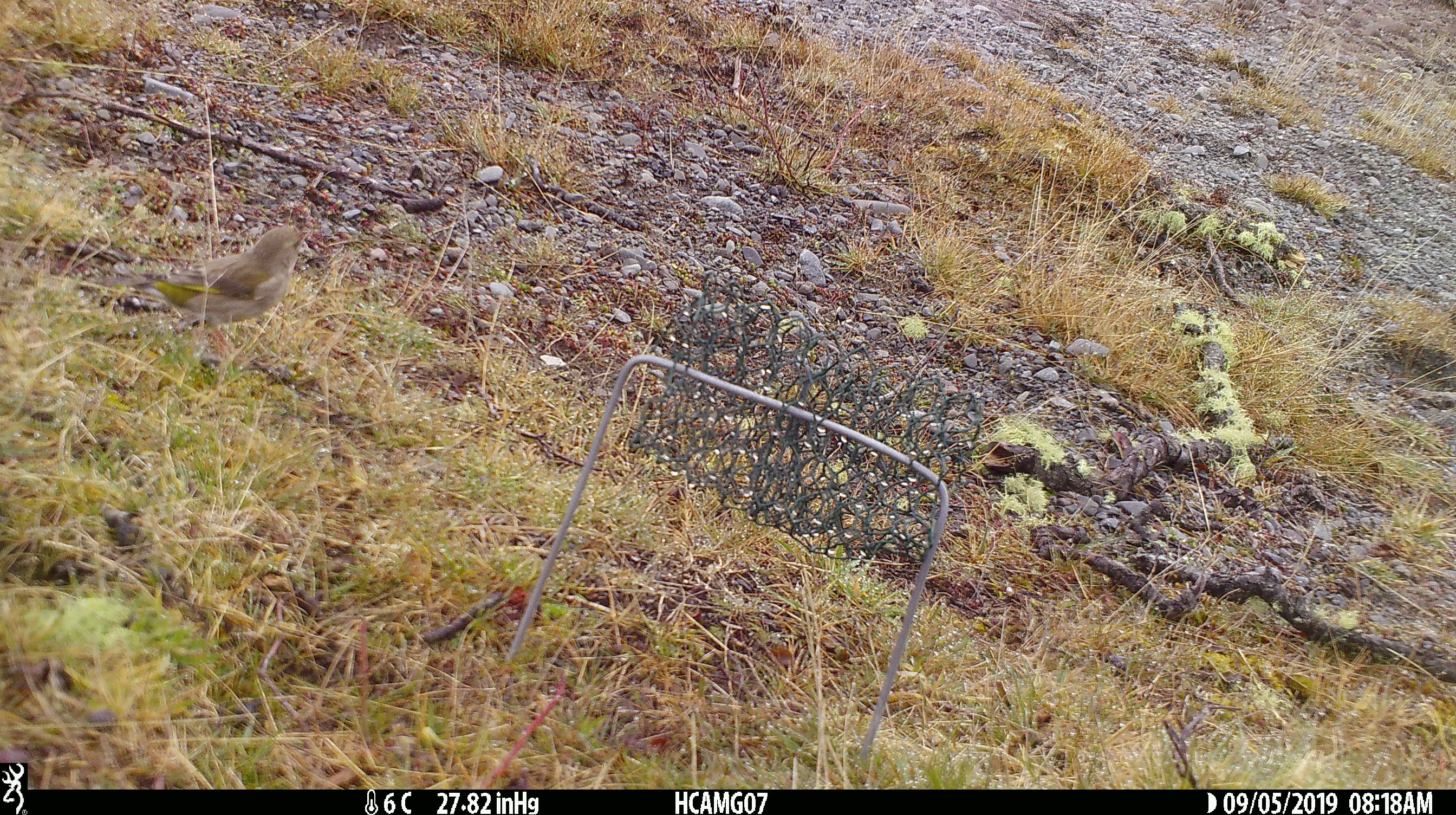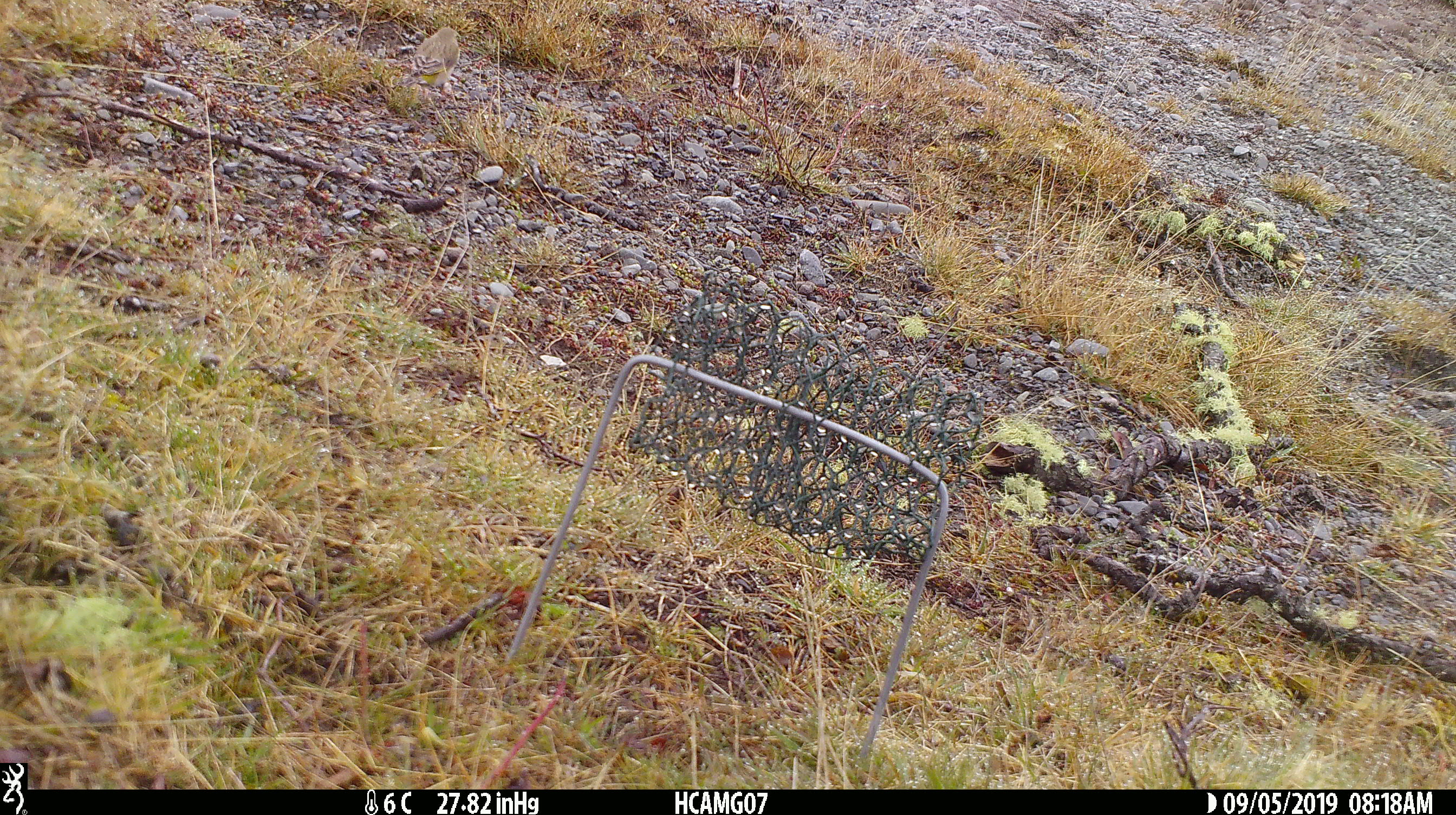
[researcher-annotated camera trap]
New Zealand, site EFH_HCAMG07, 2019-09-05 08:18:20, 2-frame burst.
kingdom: Animalia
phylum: Chordata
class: Aves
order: Passeriformes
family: Fringillidae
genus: Chloris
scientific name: Chloris chloris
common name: greenfinch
Greenfinch (Chloris chloris).